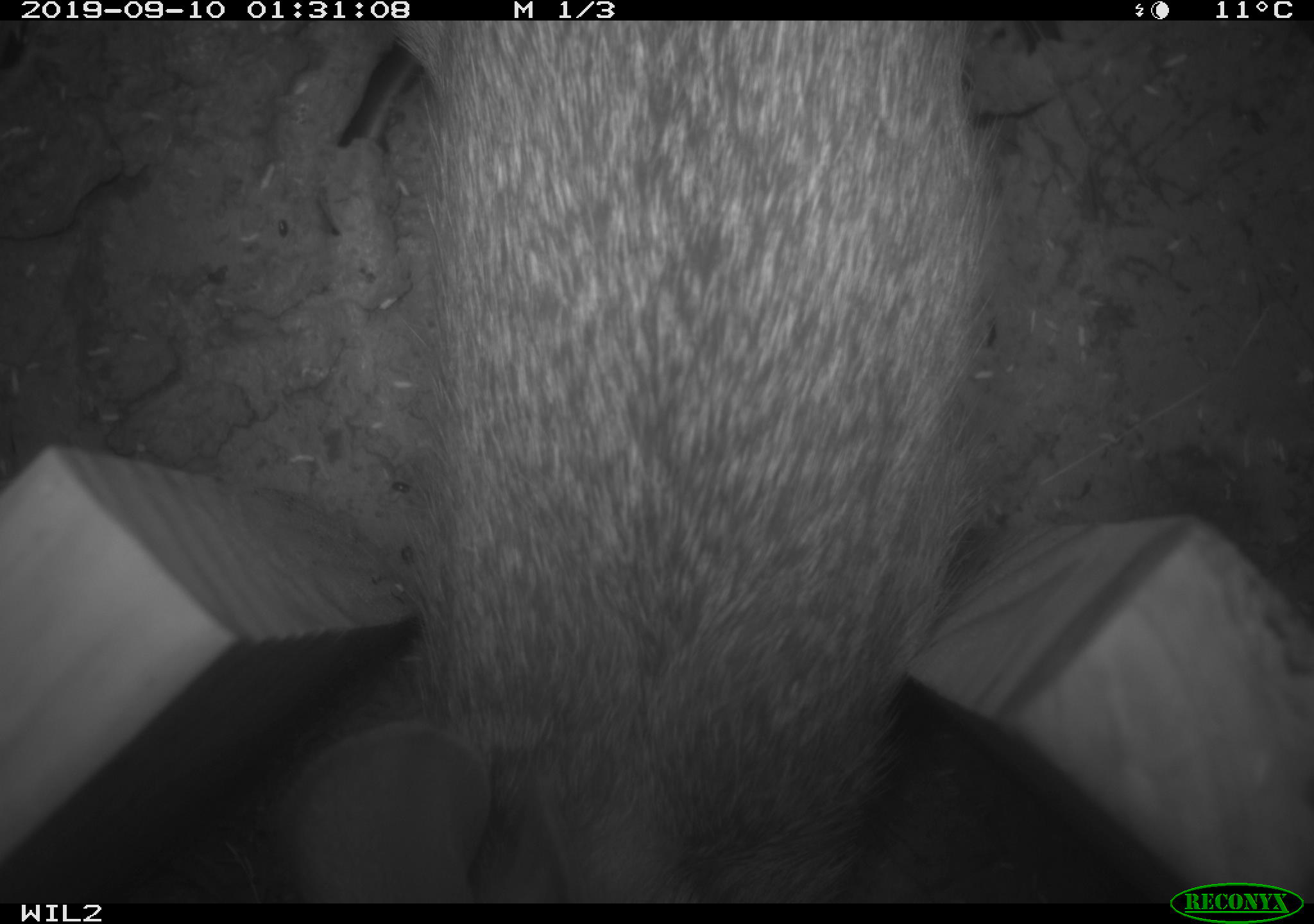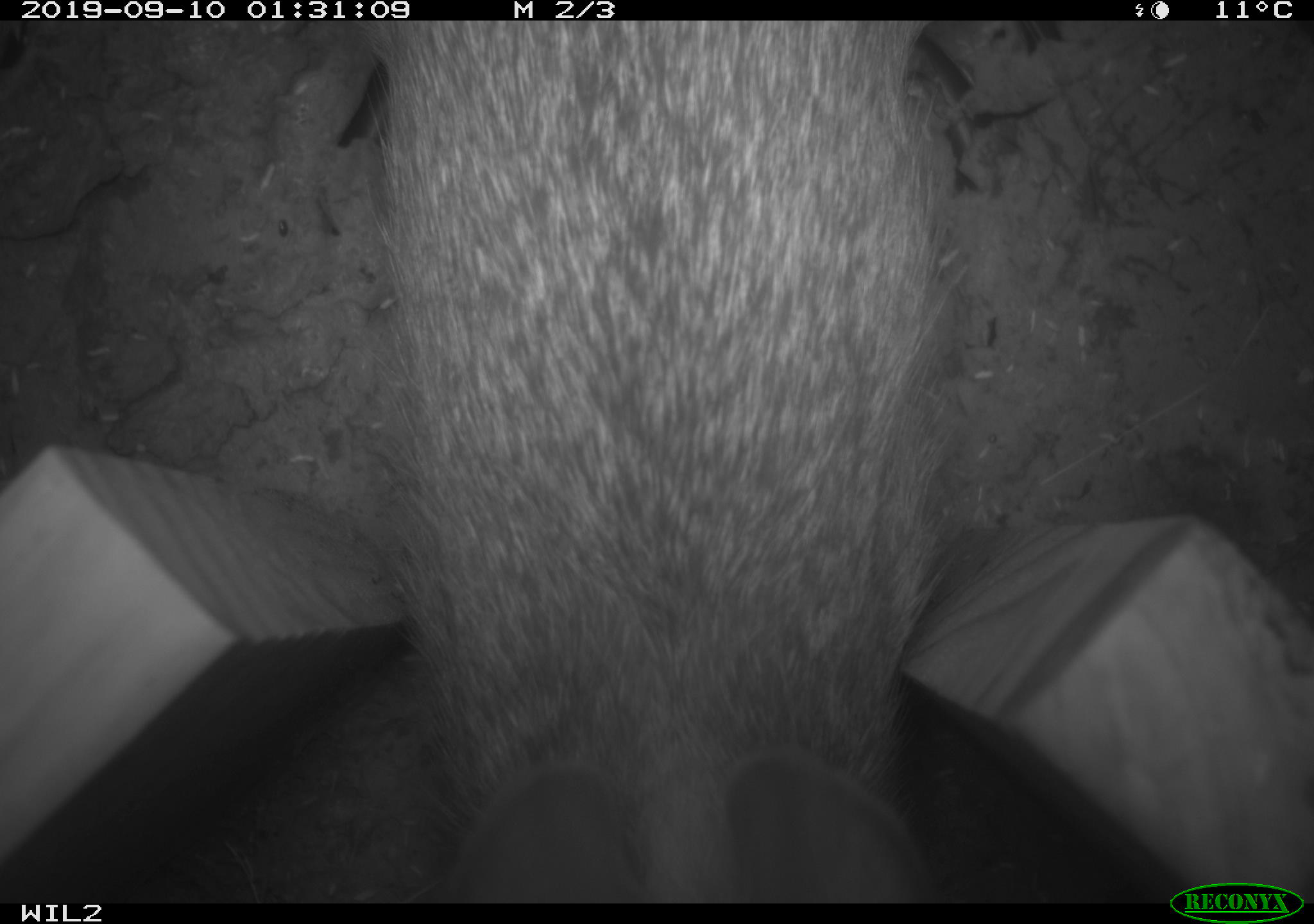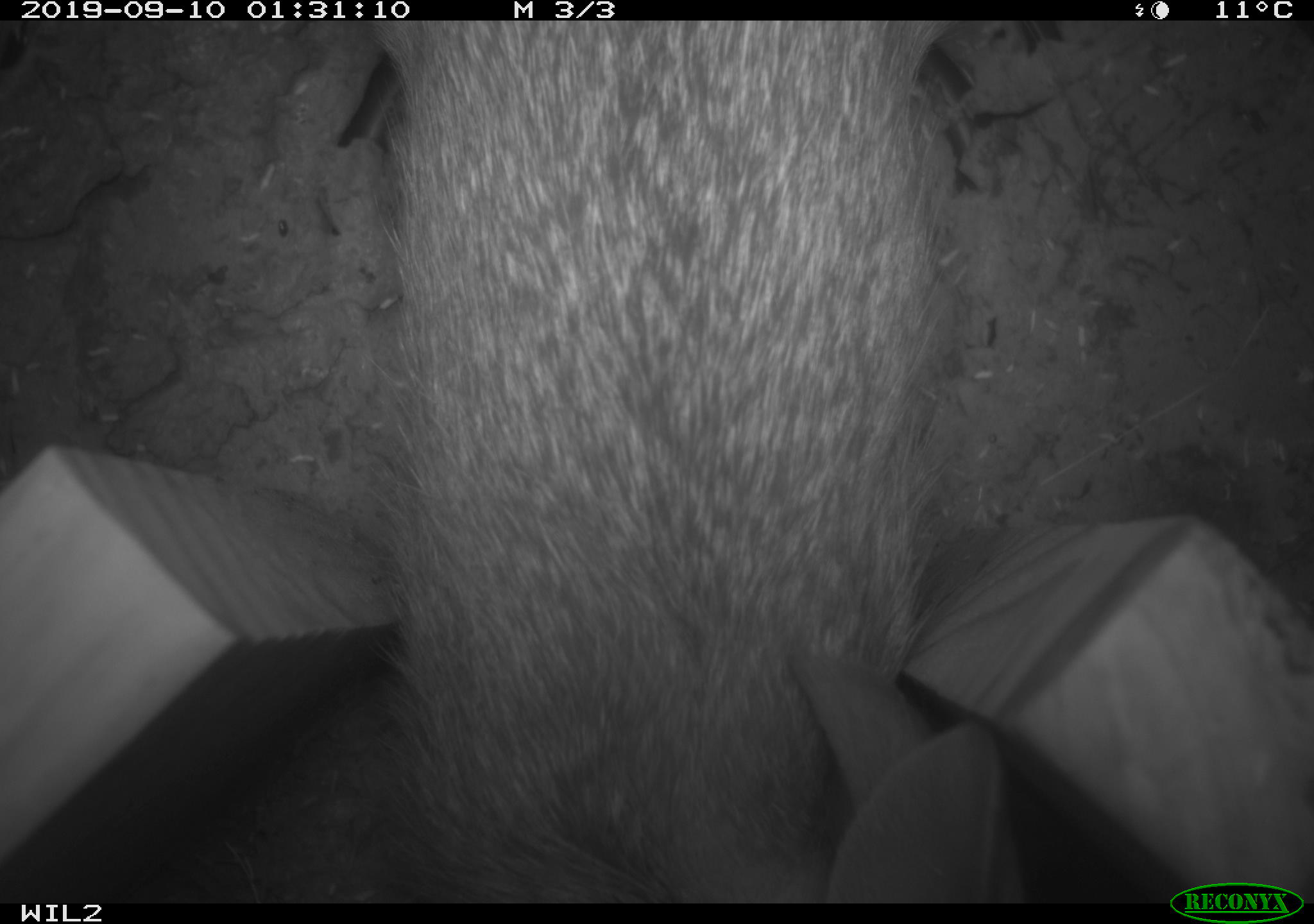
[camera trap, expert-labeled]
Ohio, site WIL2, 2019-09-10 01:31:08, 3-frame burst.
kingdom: Animalia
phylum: Chordata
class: Mammalia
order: Lagomorpha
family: Leporidae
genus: Sylvilagus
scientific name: Sylvilagus floridanus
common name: eastern cottontail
Eastern cottontail (Sylvilagus floridanus).